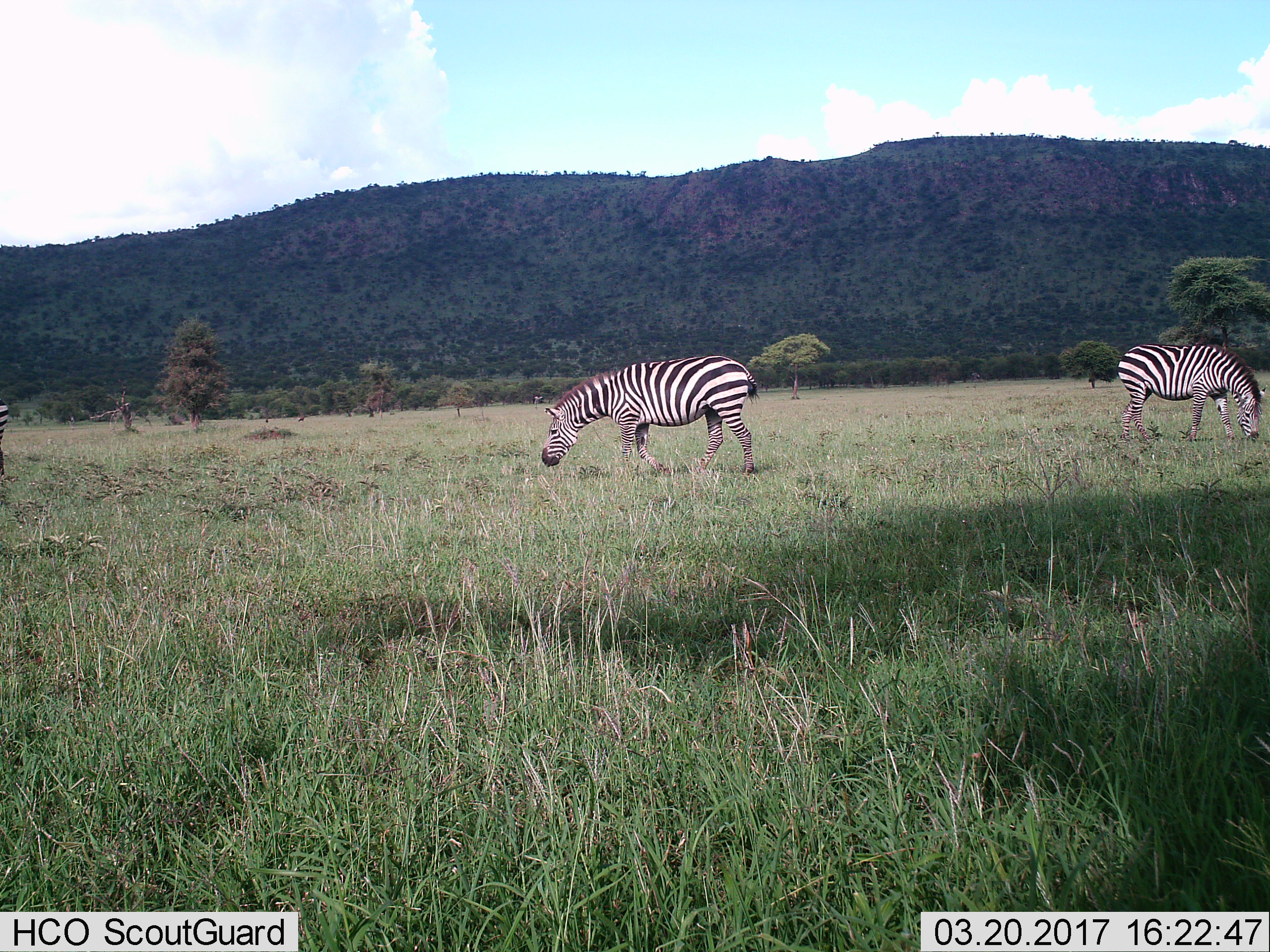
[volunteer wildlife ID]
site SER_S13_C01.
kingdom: Animalia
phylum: Chordata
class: Mammalia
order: Perissodactyla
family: Equidae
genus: Equus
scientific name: Equus quagga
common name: plains zebra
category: zebraplains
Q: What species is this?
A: Zebraplains (plains zebra) (Equus quagga).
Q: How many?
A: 2.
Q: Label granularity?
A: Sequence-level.